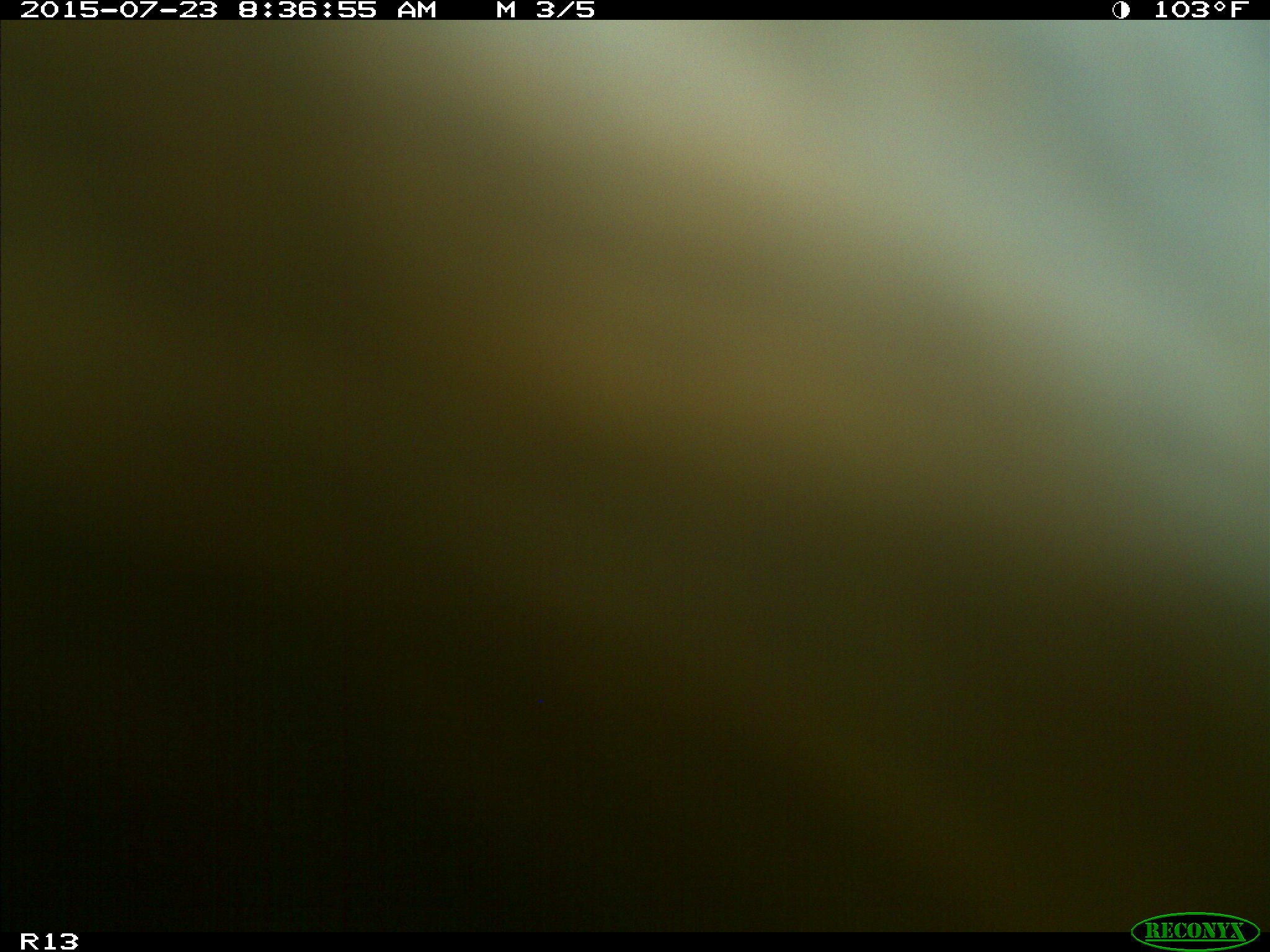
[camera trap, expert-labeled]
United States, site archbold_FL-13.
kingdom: Animalia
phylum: Chordata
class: Mammalia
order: Artiodactyla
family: Bovidae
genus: Bos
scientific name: Bos taurus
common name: domestic cow